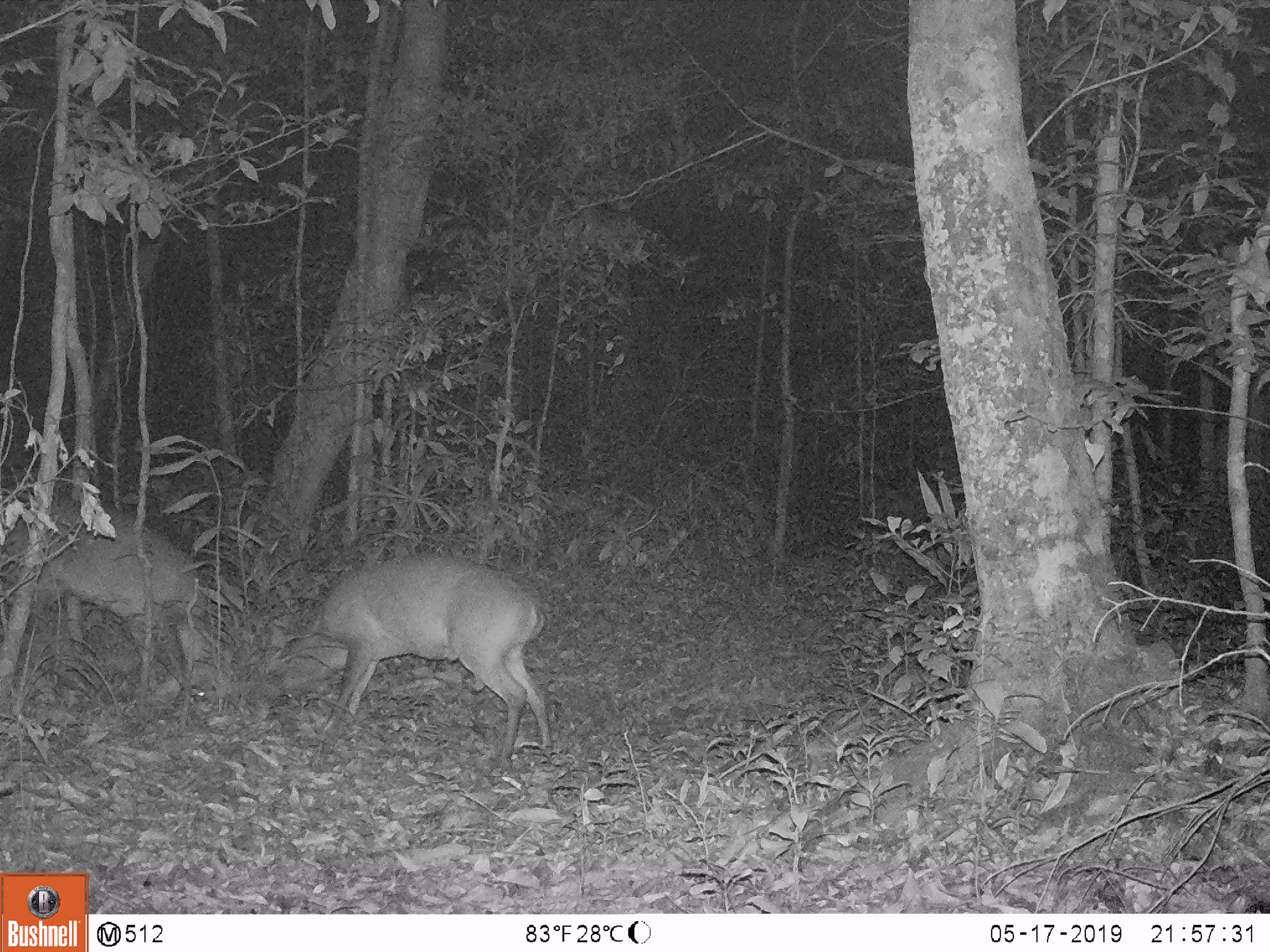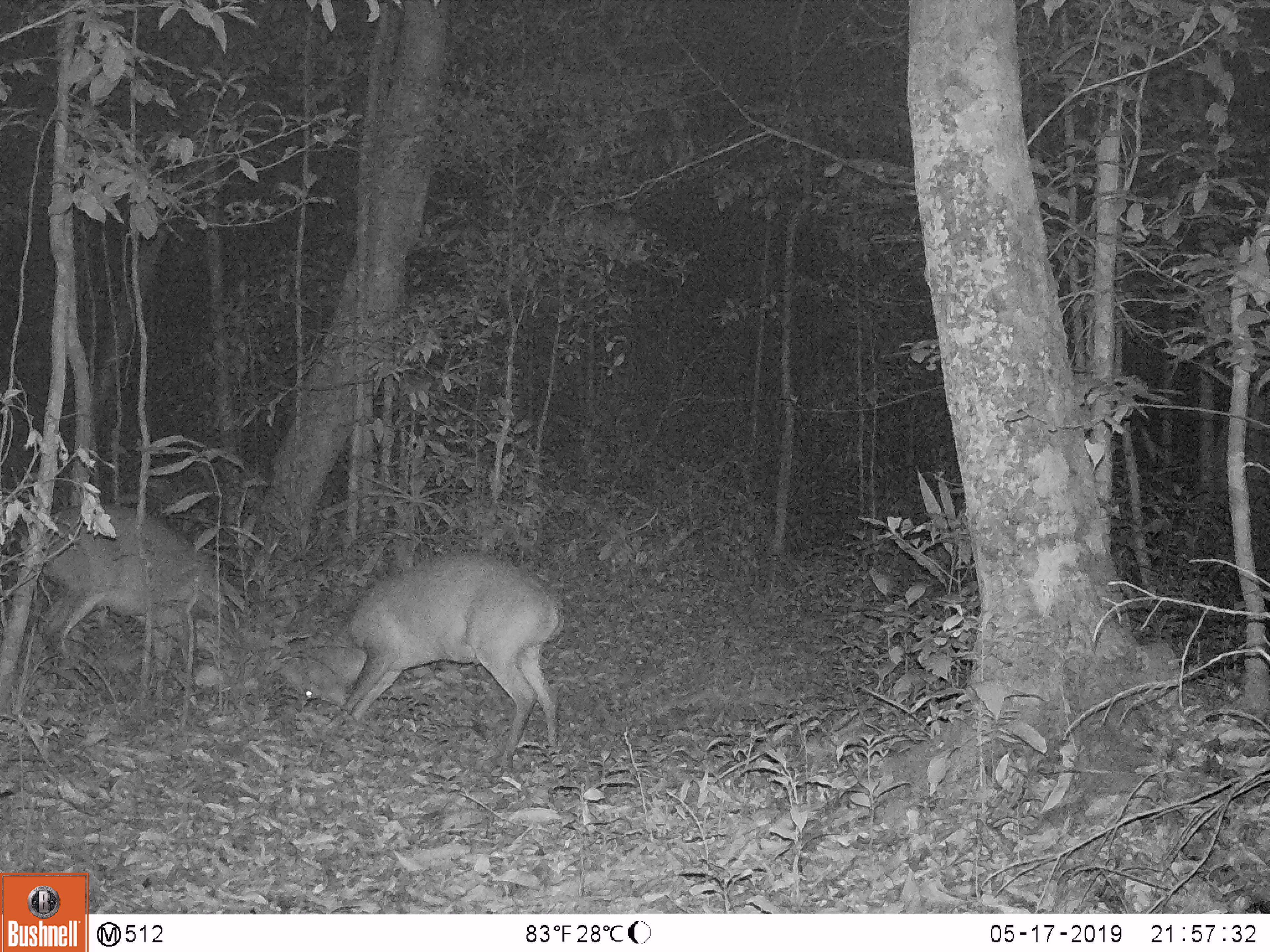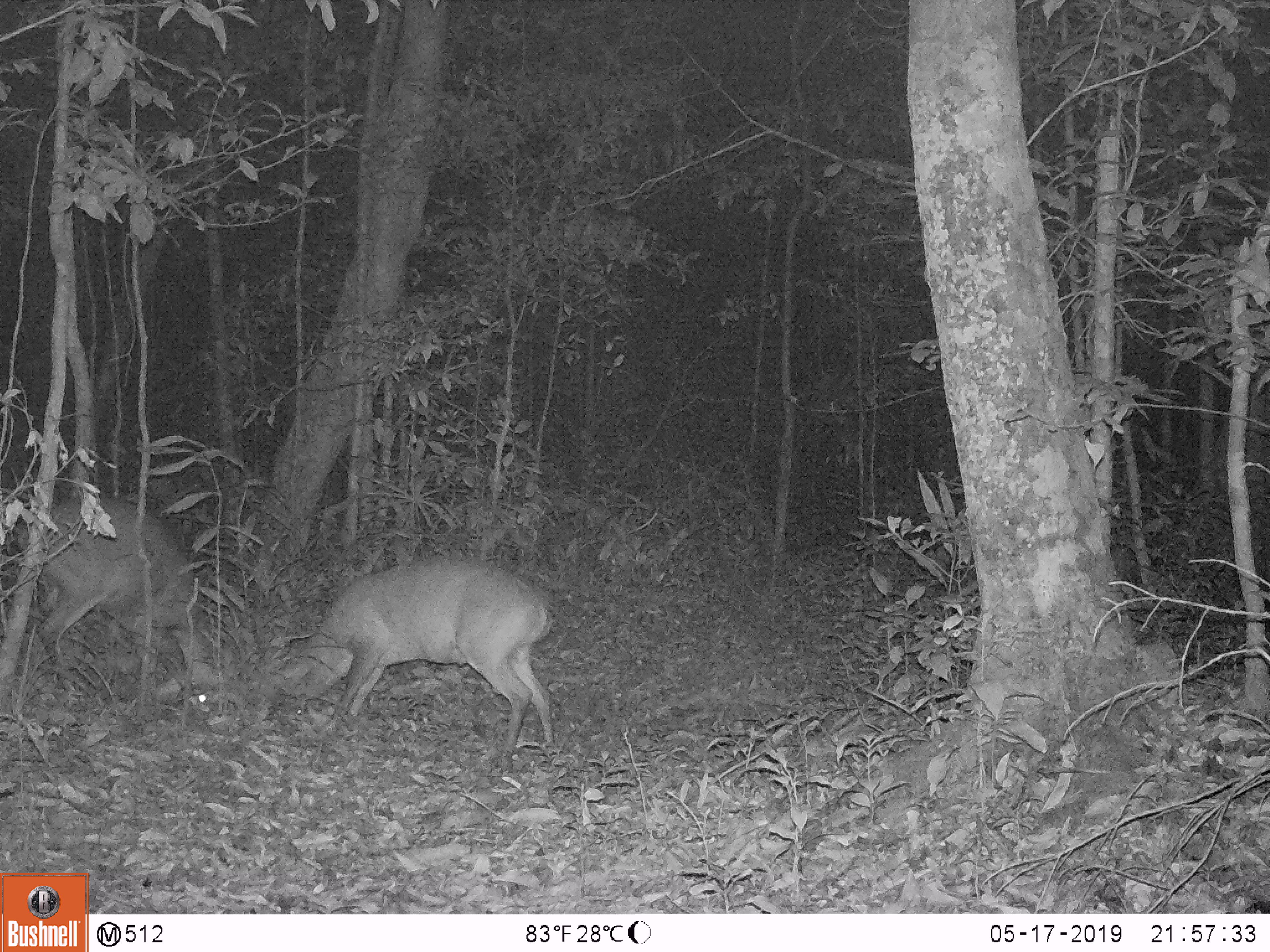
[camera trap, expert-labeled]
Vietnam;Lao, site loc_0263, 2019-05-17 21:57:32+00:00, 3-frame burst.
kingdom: Animalia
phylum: Chordata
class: Mammalia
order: Artiodactyla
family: Cervidae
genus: Muntiacus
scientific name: Muntiacus vuquangensis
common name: large-antlered muntjac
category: large antlered muntjac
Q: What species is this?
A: Large antlered muntjac (large-antlered muntjac) (Muntiacus vuquangensis).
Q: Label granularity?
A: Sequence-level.